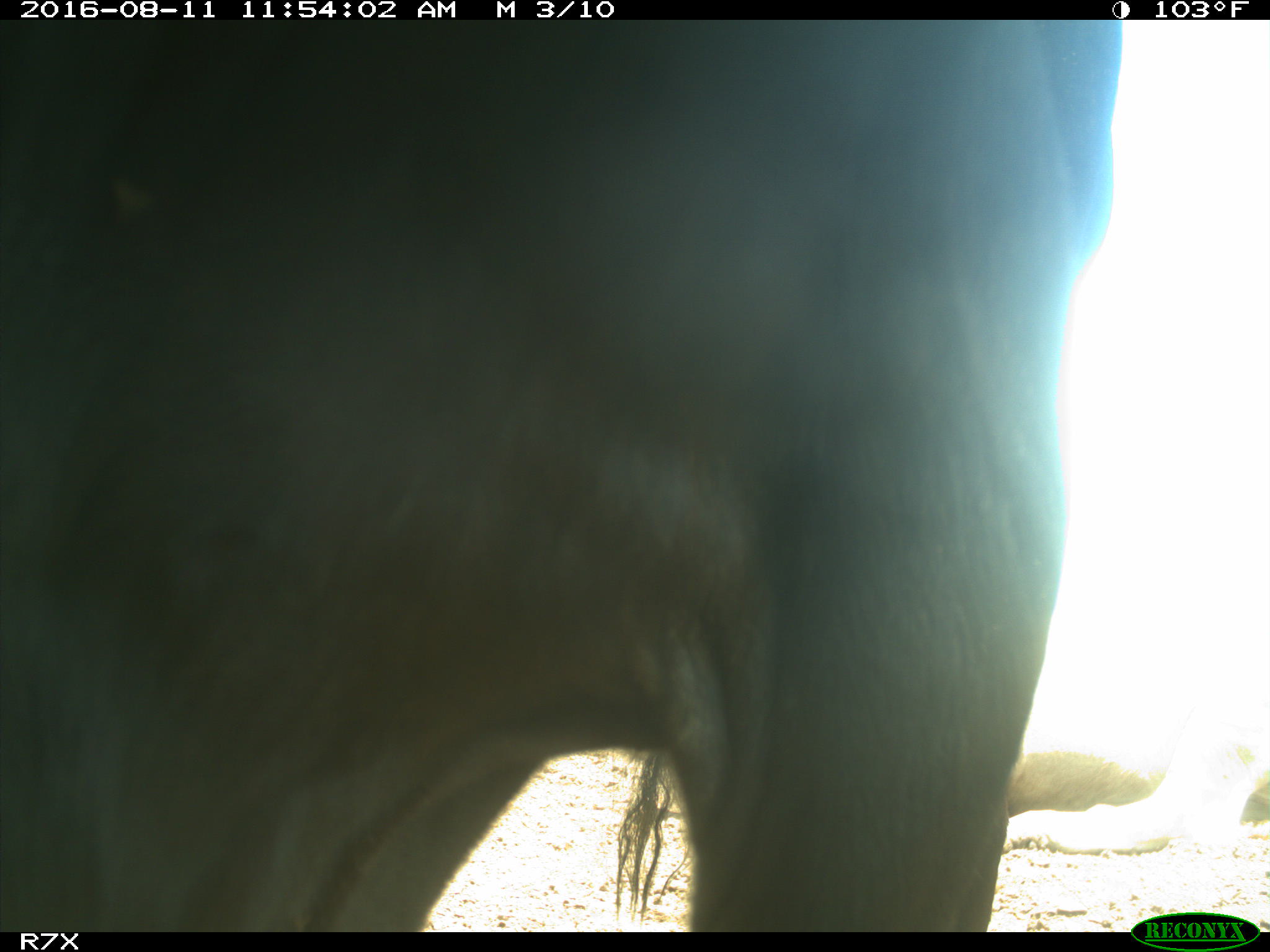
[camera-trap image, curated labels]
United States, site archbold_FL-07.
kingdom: Animalia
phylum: Chordata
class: Mammalia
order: Artiodactyla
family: Bovidae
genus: Bos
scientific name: Bos taurus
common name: domestic cow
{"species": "Bos taurus (domestic cow)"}